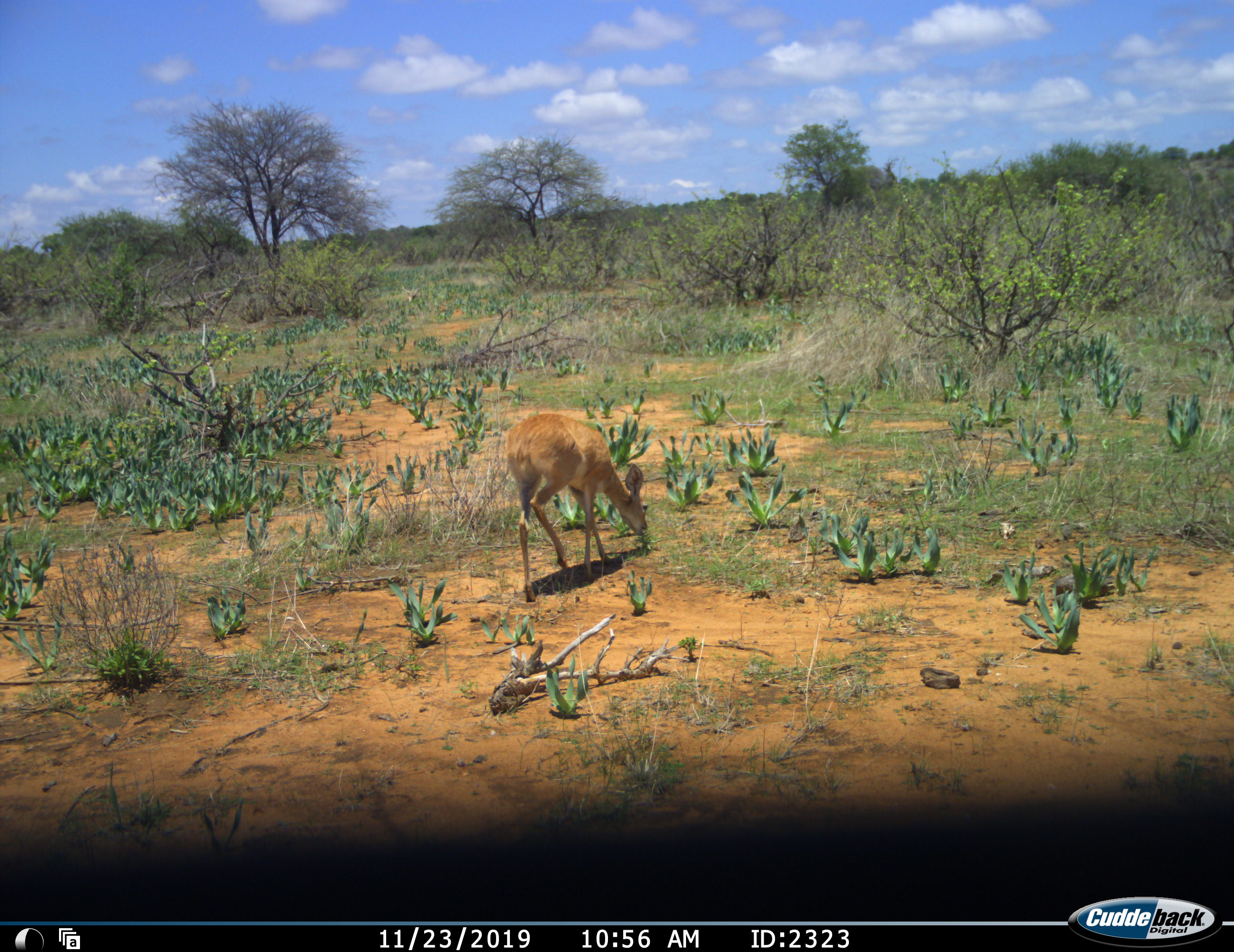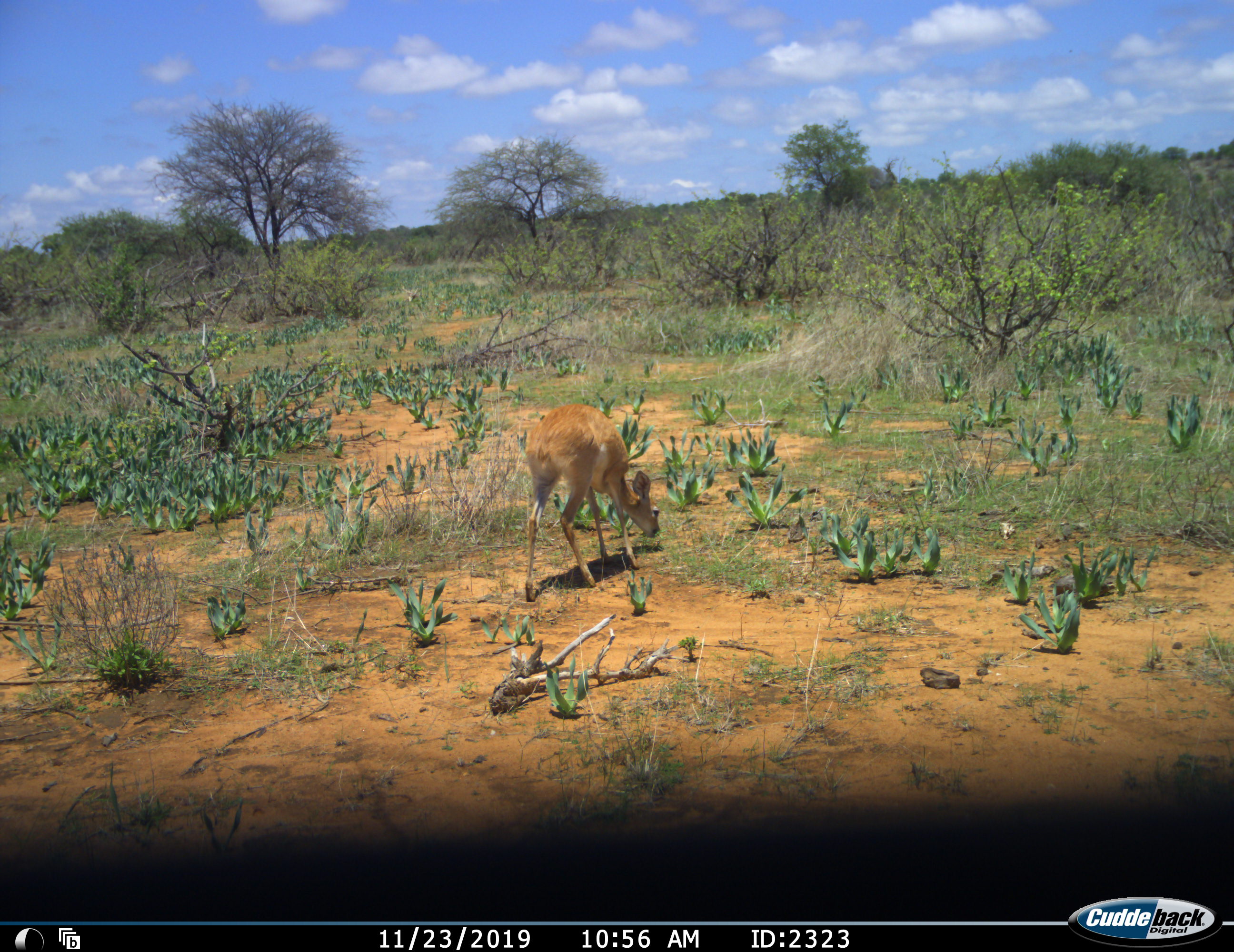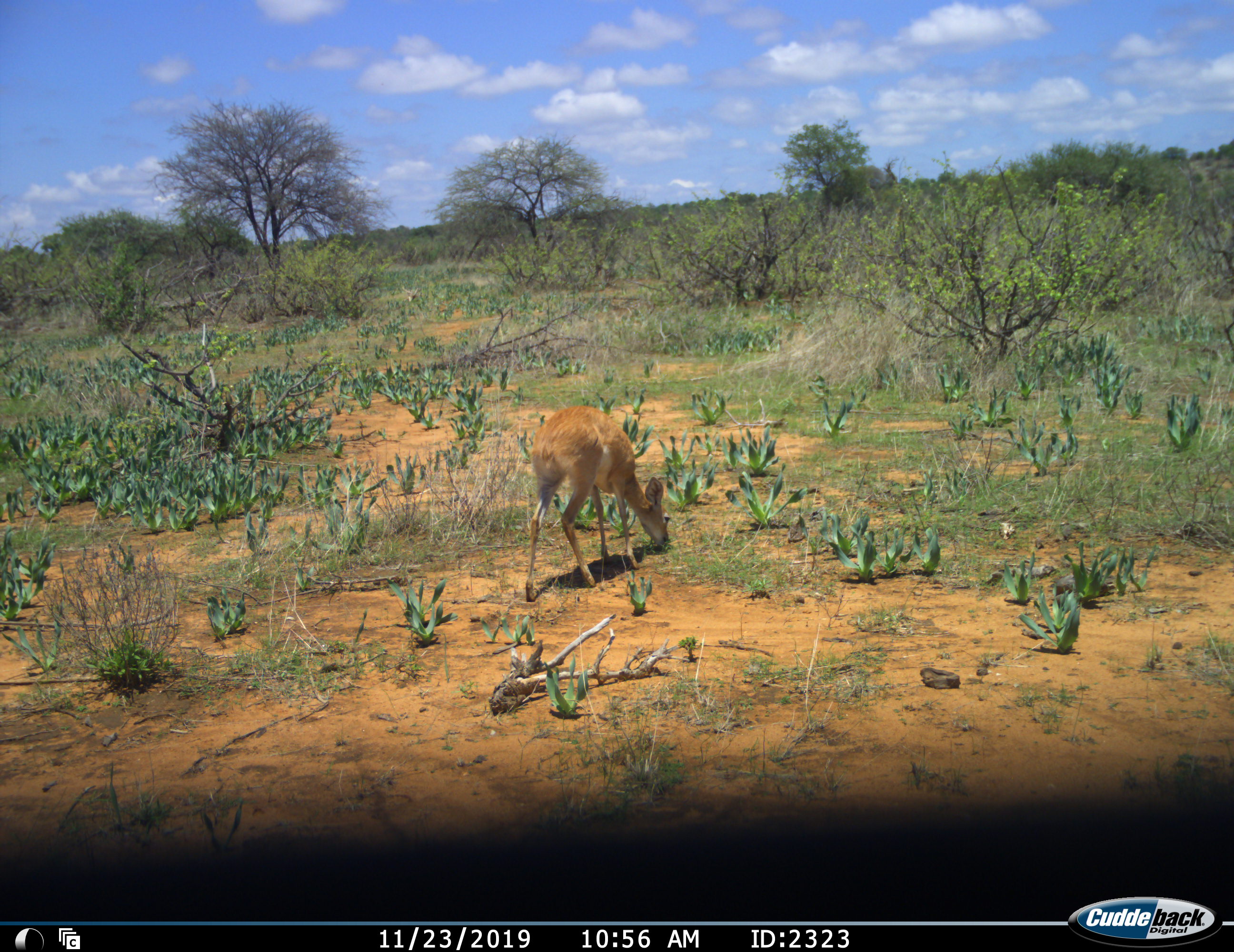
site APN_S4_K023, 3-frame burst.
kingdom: Animalia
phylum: Chordata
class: Mammalia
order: Artiodactyla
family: Bovidae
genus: Raphicerus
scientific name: Raphicerus campestris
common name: steenbok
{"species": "steenbok (Raphicerus campestris)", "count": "1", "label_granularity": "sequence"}